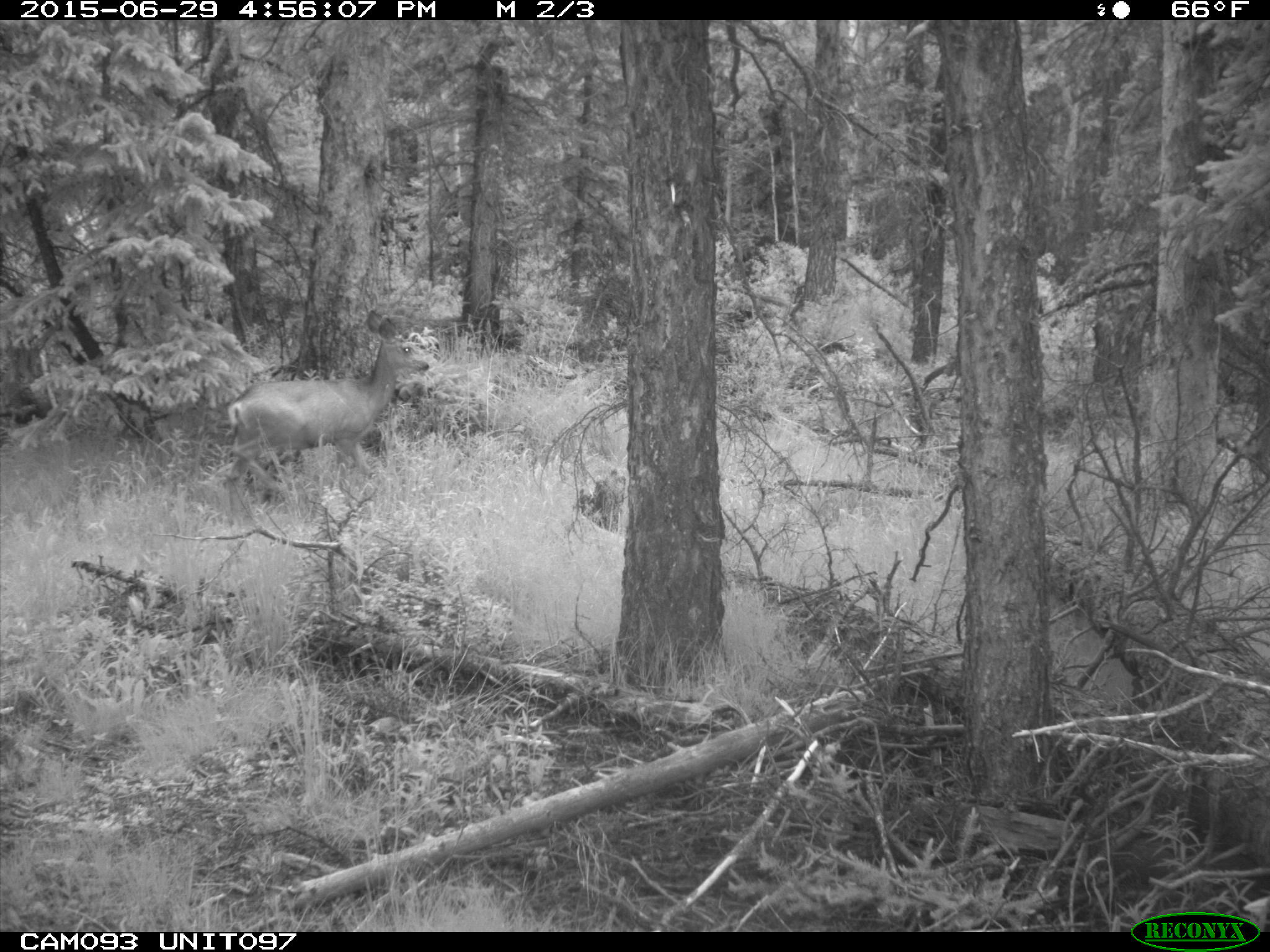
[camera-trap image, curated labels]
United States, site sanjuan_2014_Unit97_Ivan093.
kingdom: Animalia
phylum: Chordata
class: Mammalia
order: Artiodactyla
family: Cervidae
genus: Odocoileus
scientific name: Odocoileus hemionus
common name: mule deer